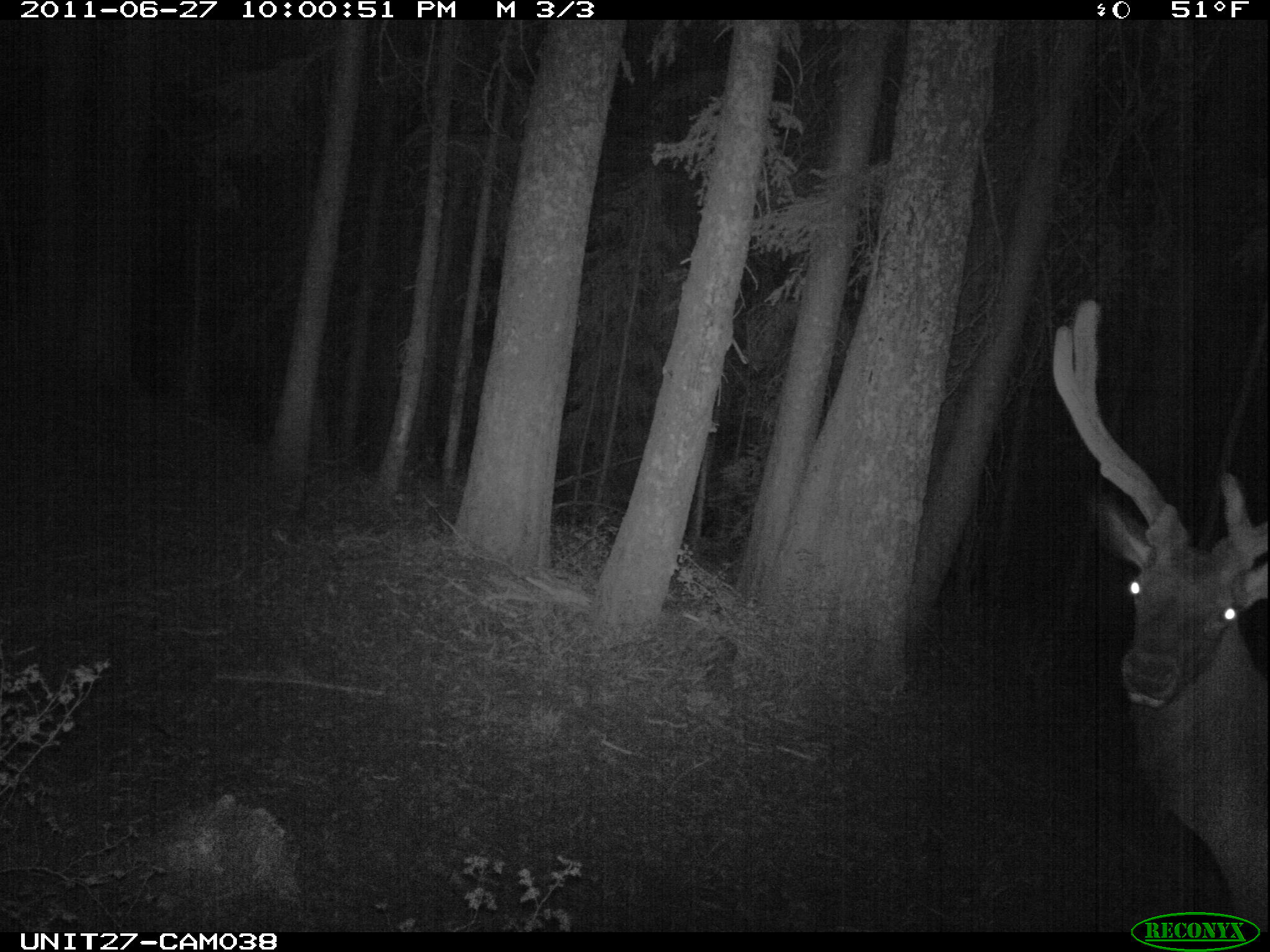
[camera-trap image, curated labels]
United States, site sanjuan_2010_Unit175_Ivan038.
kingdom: Animalia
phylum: Chordata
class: Mammalia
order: Artiodactyla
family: Cervidae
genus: Cervus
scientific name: Cervus elaphus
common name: red deer